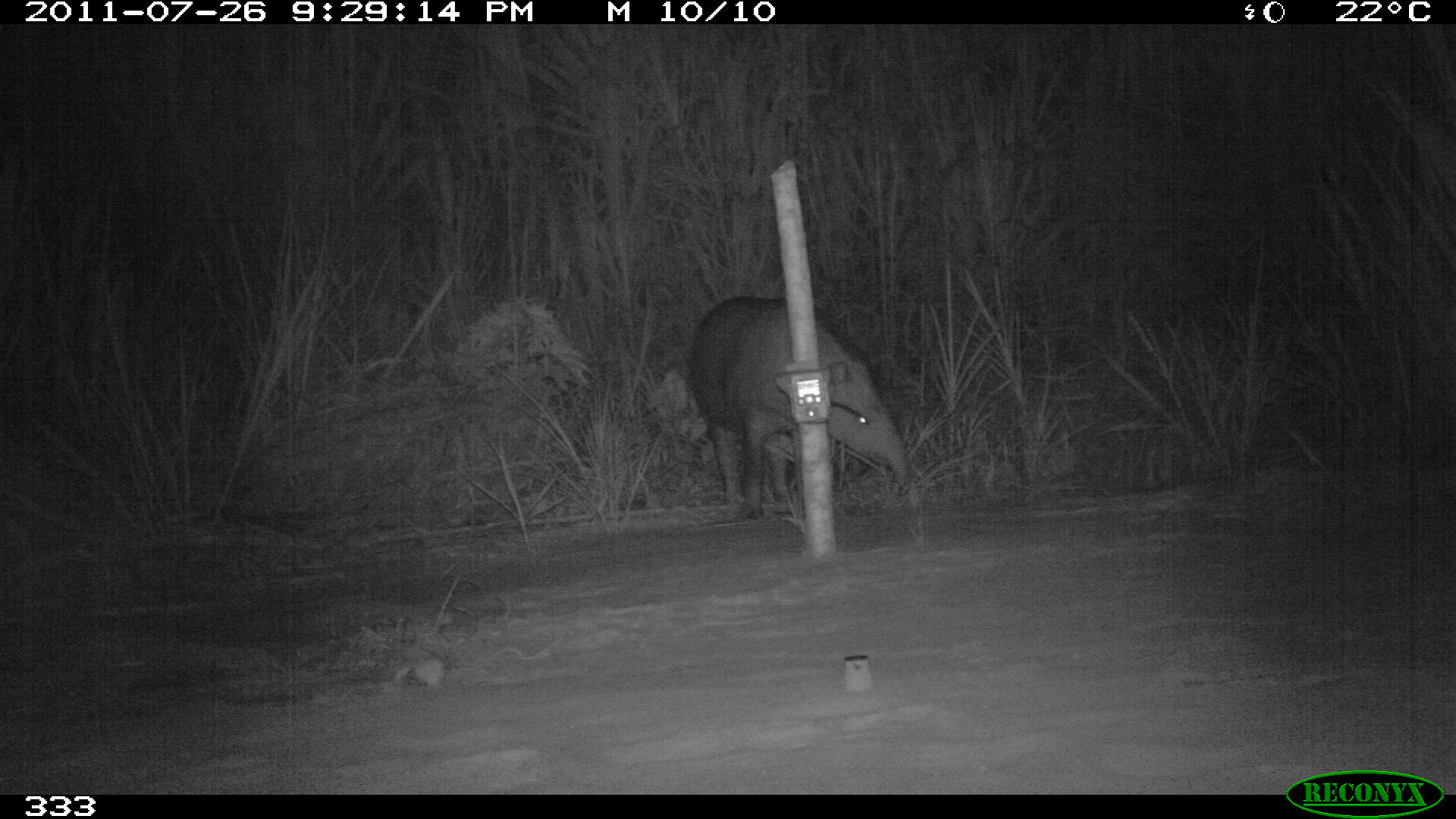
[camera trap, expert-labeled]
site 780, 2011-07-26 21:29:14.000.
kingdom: Animalia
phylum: Chordata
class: Mammalia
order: Perissodactyla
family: Tapiridae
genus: Tapirus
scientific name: Tapirus terrestris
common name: south american tapir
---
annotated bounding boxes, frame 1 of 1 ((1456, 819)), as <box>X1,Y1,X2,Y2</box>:
tapirus terrestris: <box>687,294,909,519</box>